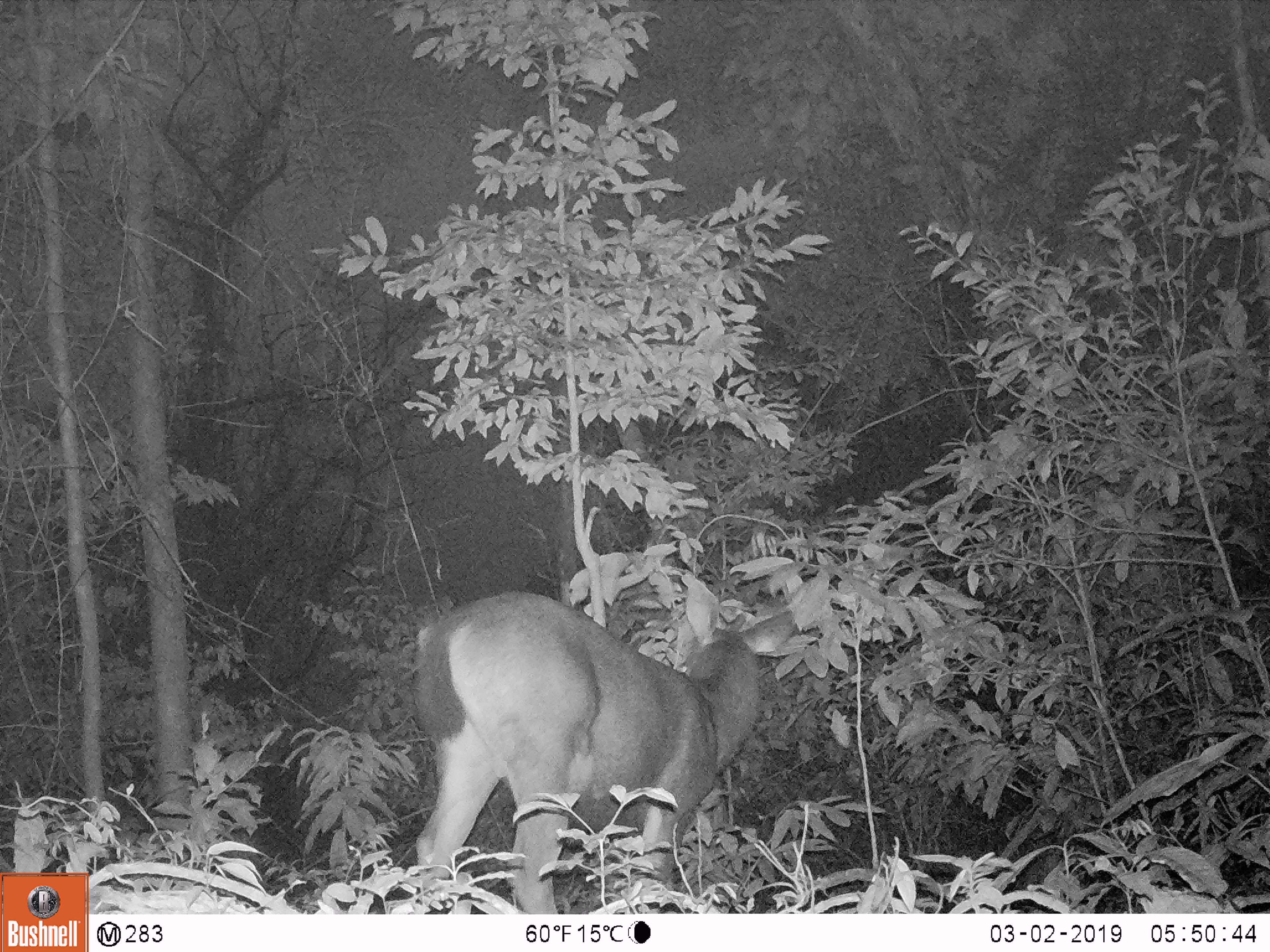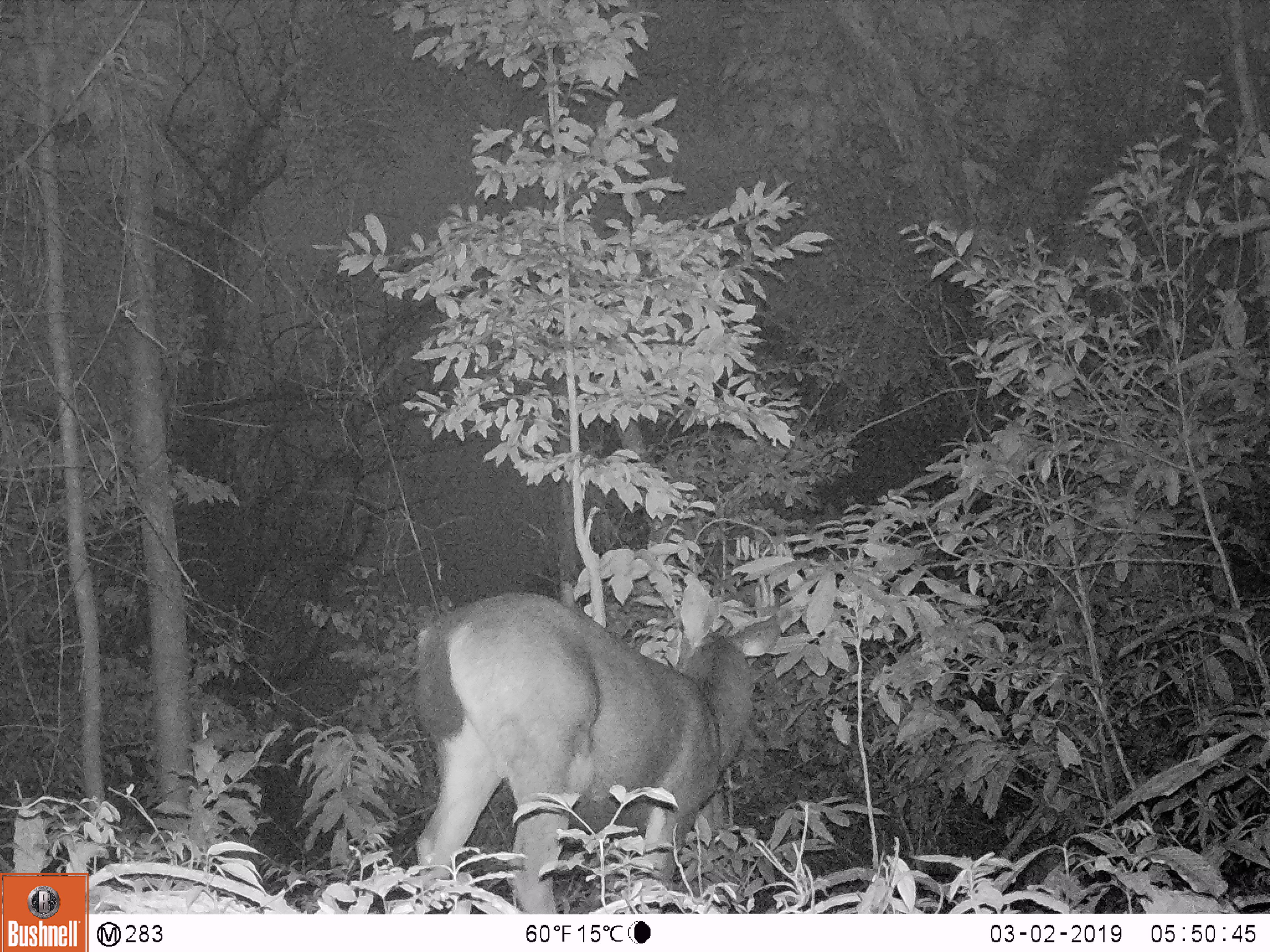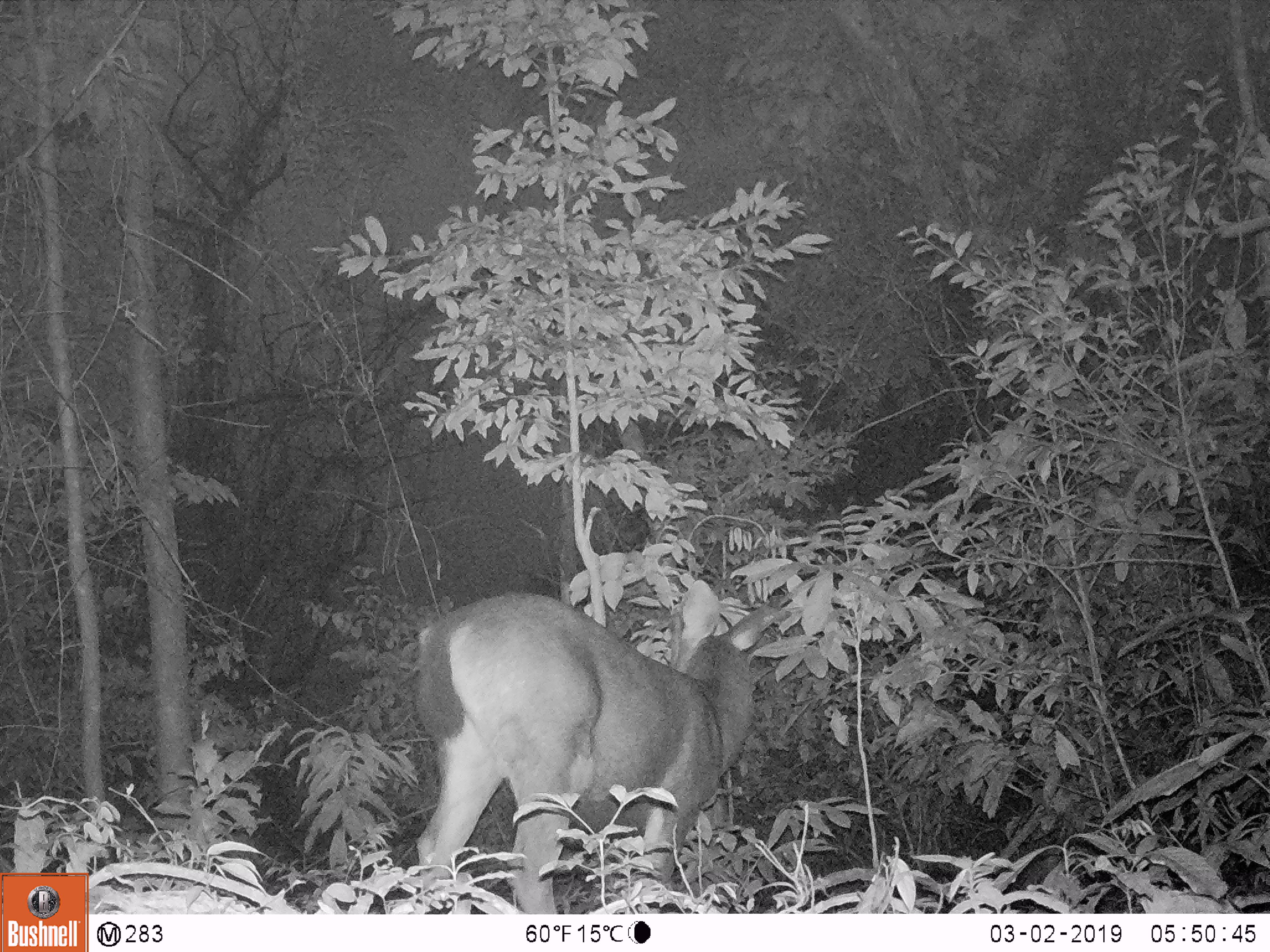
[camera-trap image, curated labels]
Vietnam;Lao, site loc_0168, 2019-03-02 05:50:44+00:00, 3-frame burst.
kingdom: Animalia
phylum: Chordata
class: Mammalia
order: Artiodactyla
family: Cervidae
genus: Rusa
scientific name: Rusa unicolor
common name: sambar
Sambar (Rusa unicolor). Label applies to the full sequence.